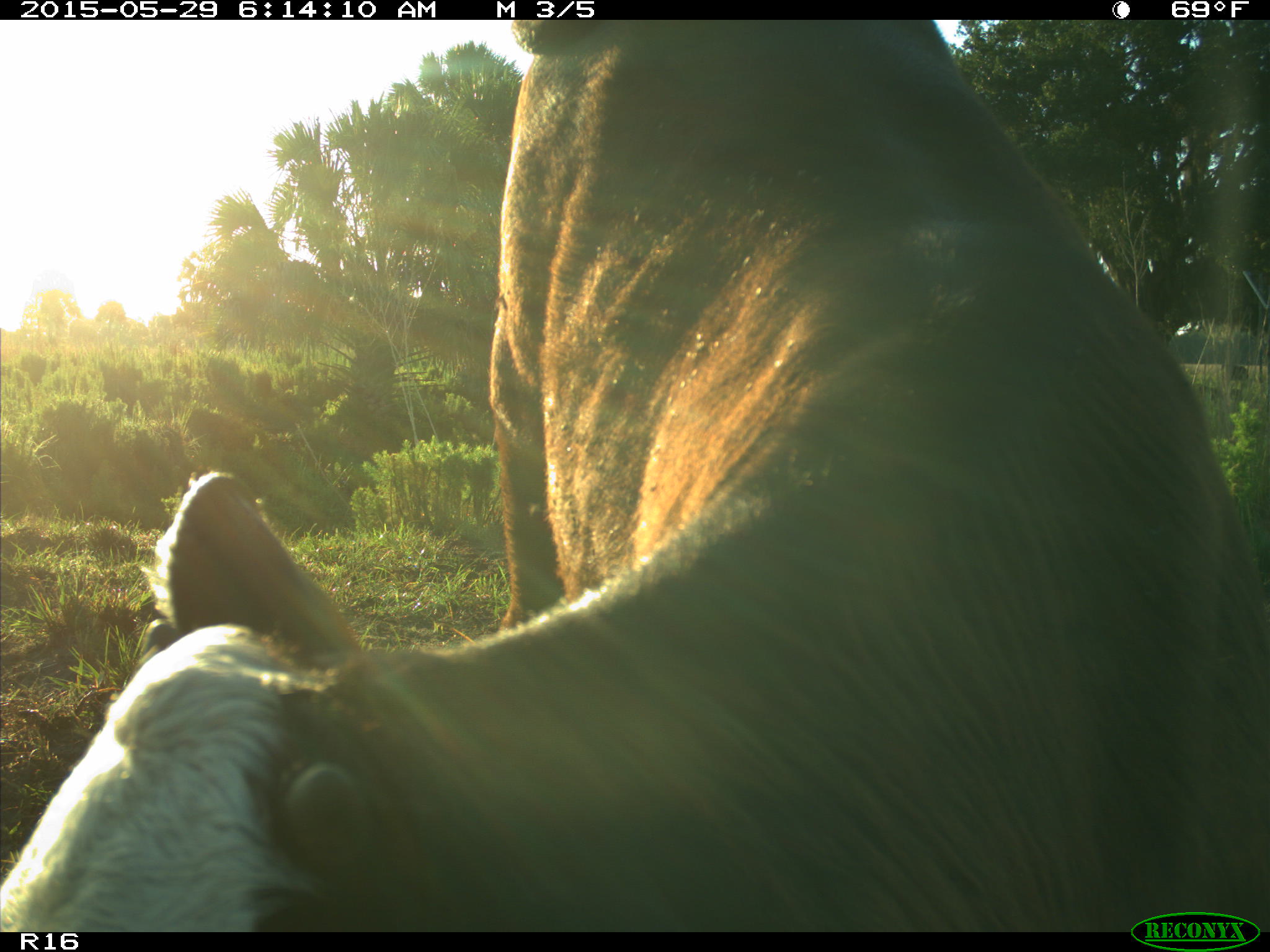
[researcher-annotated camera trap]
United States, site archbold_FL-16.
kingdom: Animalia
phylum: Chordata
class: Mammalia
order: Artiodactyla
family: Bovidae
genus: Bos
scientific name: Bos taurus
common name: domestic cow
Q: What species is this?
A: Bos taurus (domestic cow).